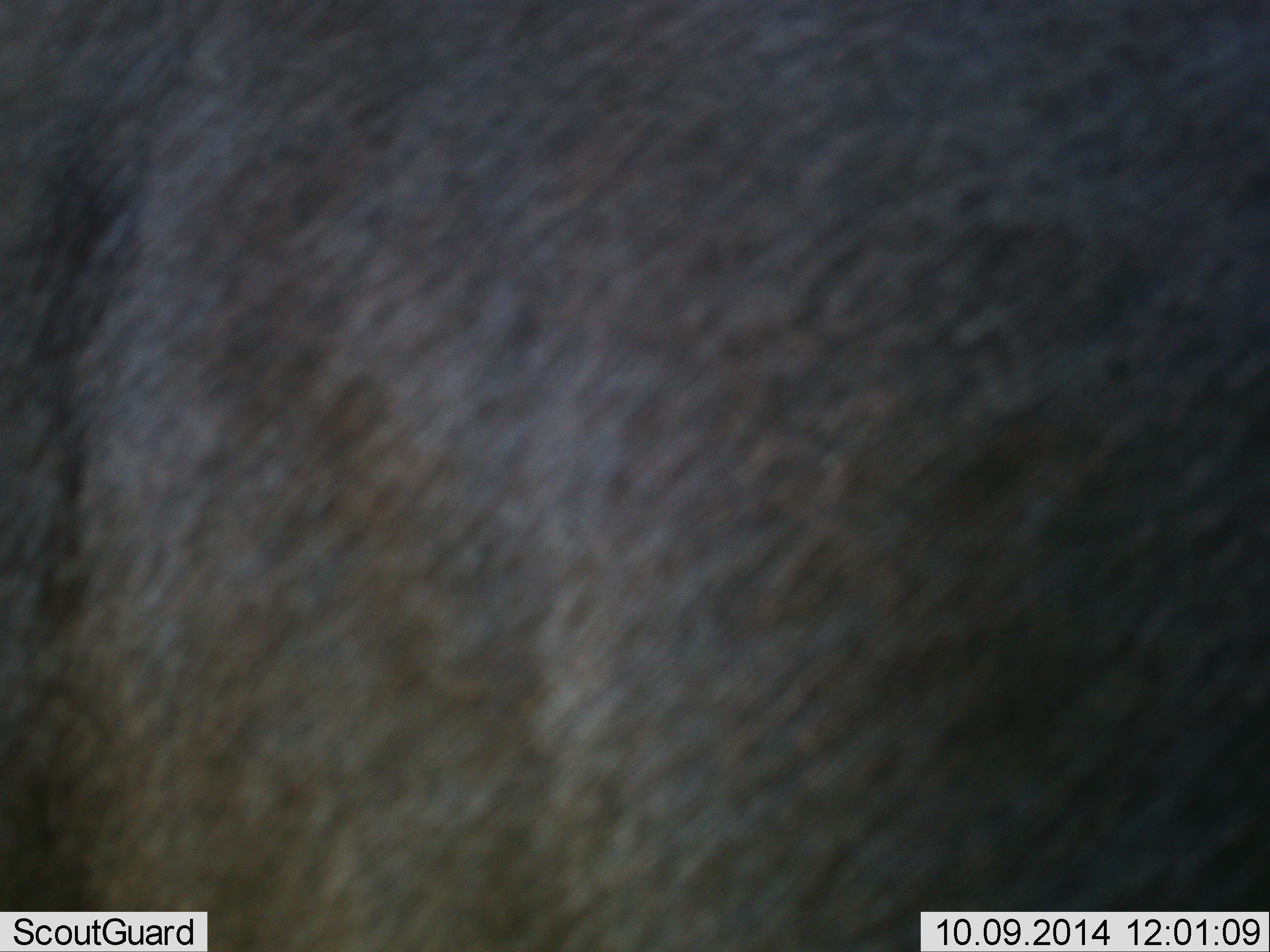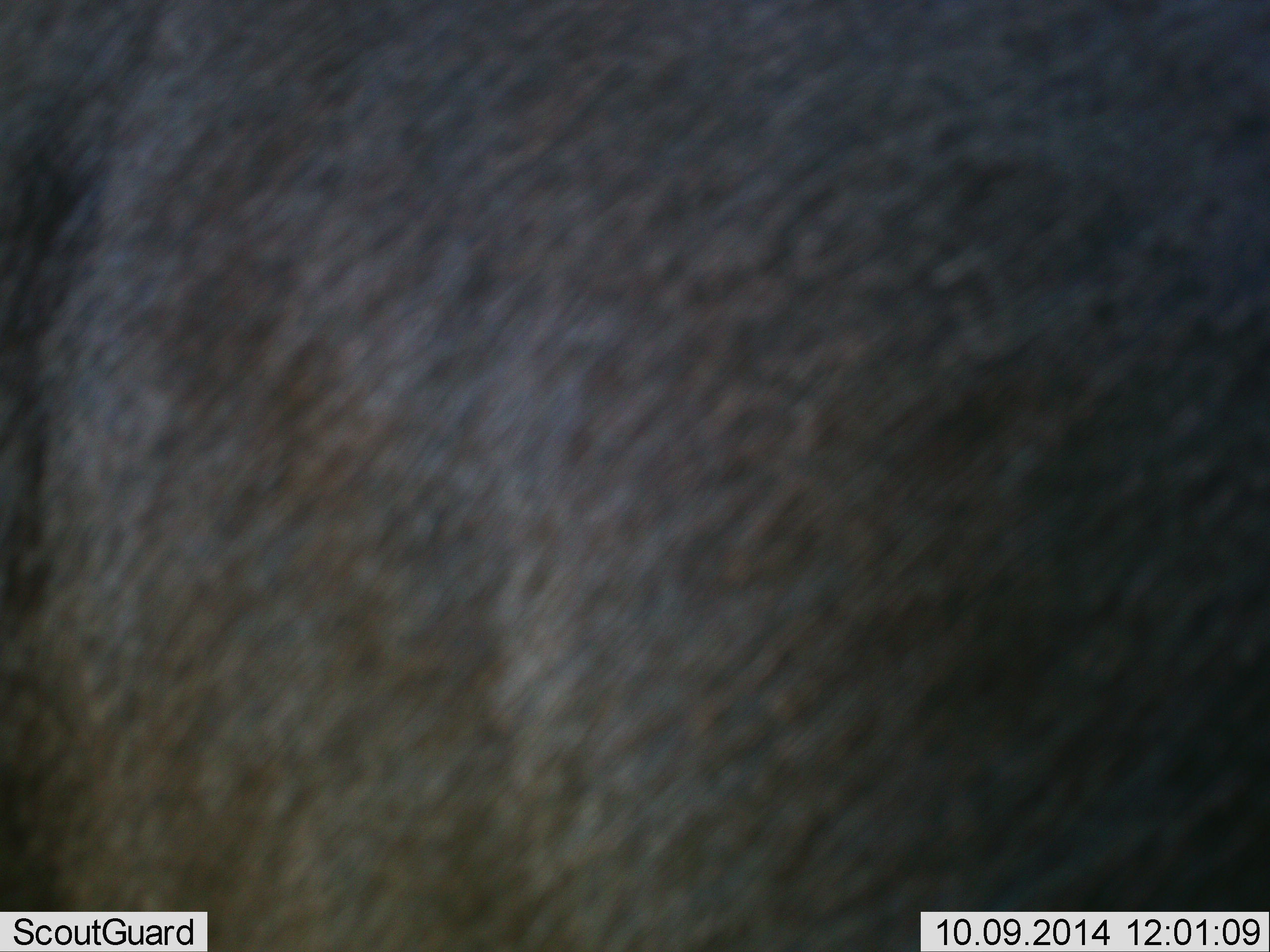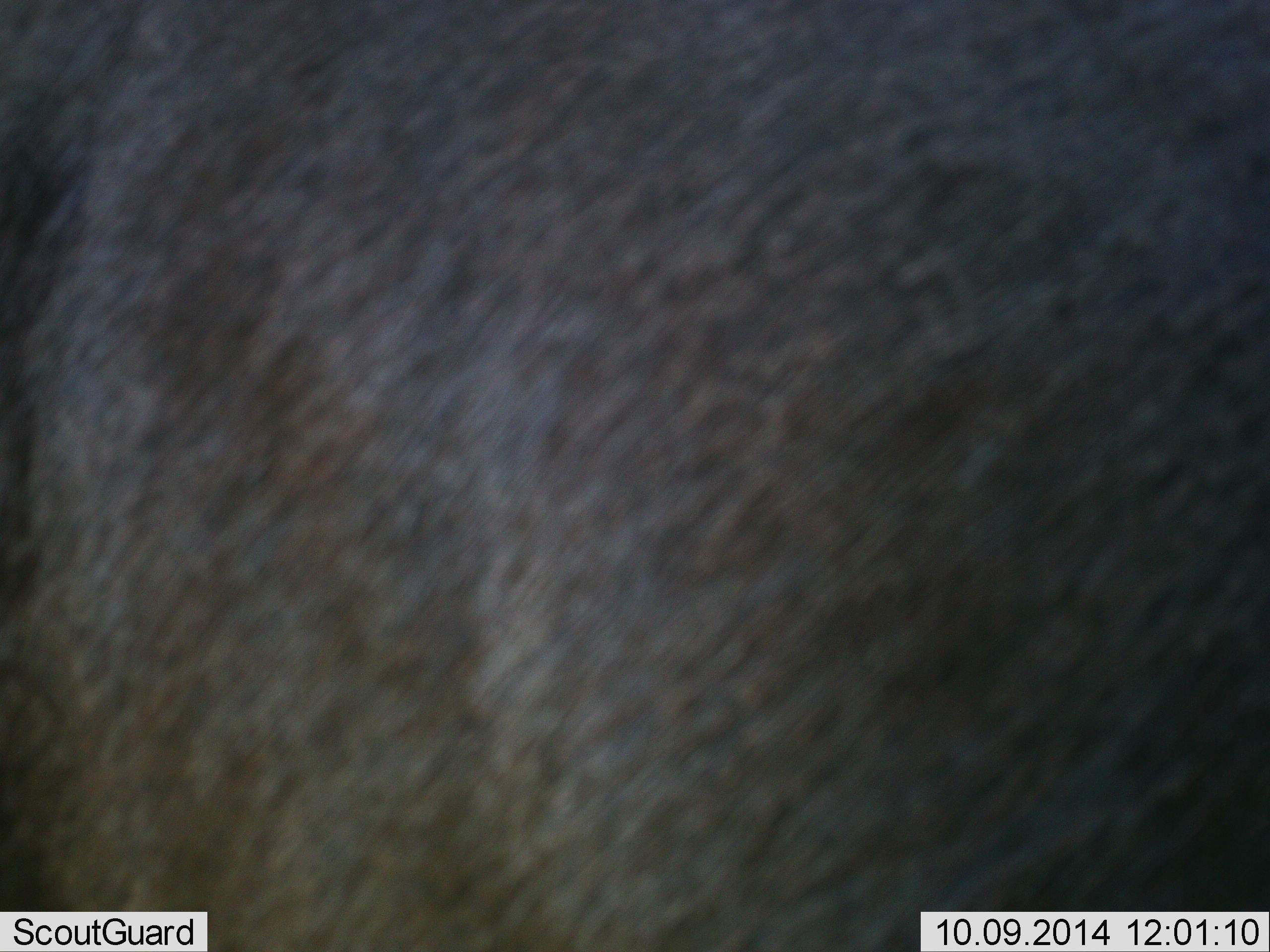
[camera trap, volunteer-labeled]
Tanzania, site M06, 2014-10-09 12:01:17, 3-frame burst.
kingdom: Animalia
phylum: Chordata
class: Mammalia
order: Artiodactyla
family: Bovidae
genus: Connochaetes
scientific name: Connochaetes taurinus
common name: blue wildebeest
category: wildebeest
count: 1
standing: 100%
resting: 0%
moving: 0%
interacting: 0%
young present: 0%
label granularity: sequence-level